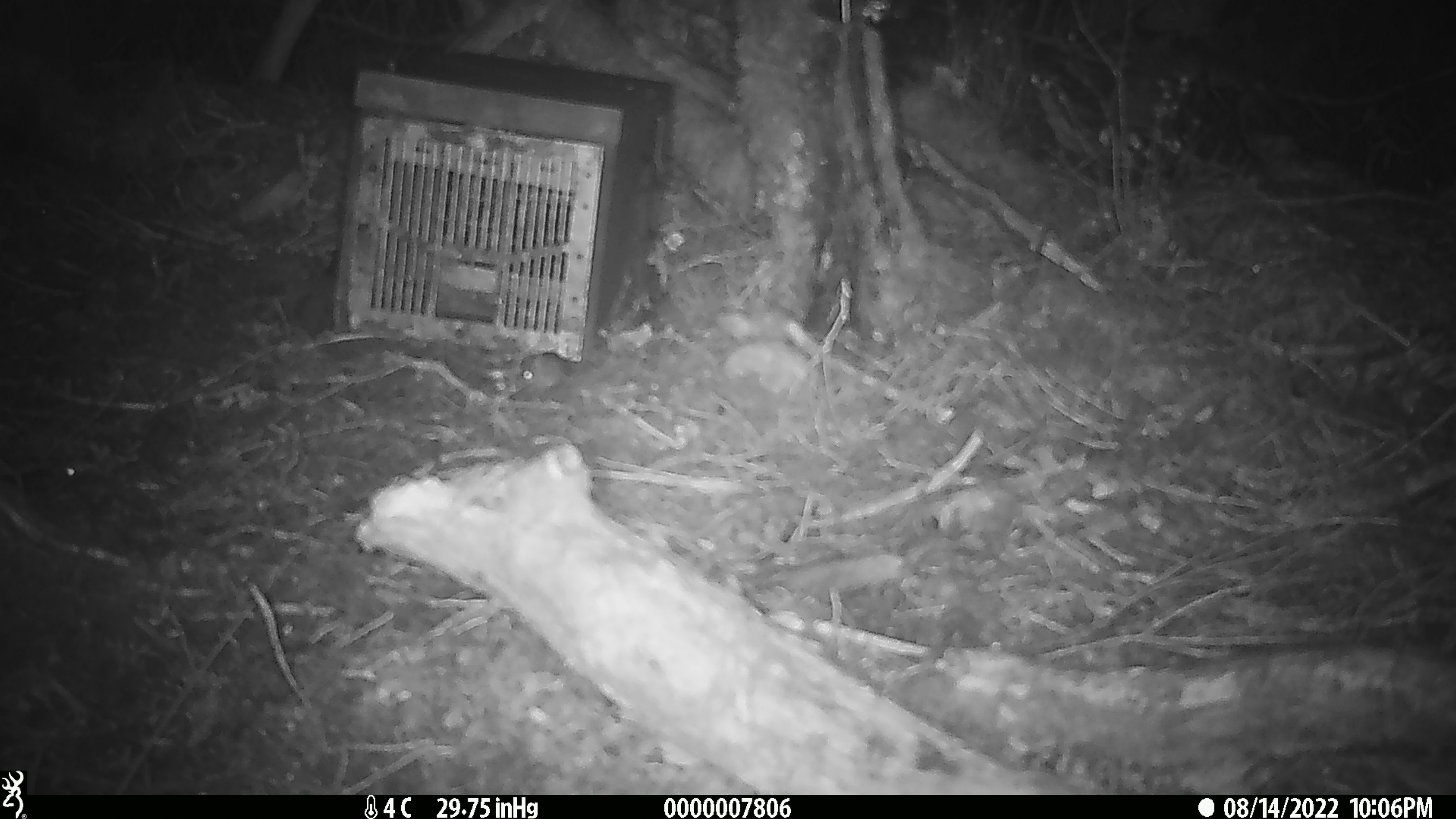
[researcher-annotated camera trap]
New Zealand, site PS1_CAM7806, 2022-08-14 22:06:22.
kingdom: Animalia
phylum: Chordata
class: Mammalia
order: Rodentia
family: Muridae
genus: Mus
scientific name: Mus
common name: mouse